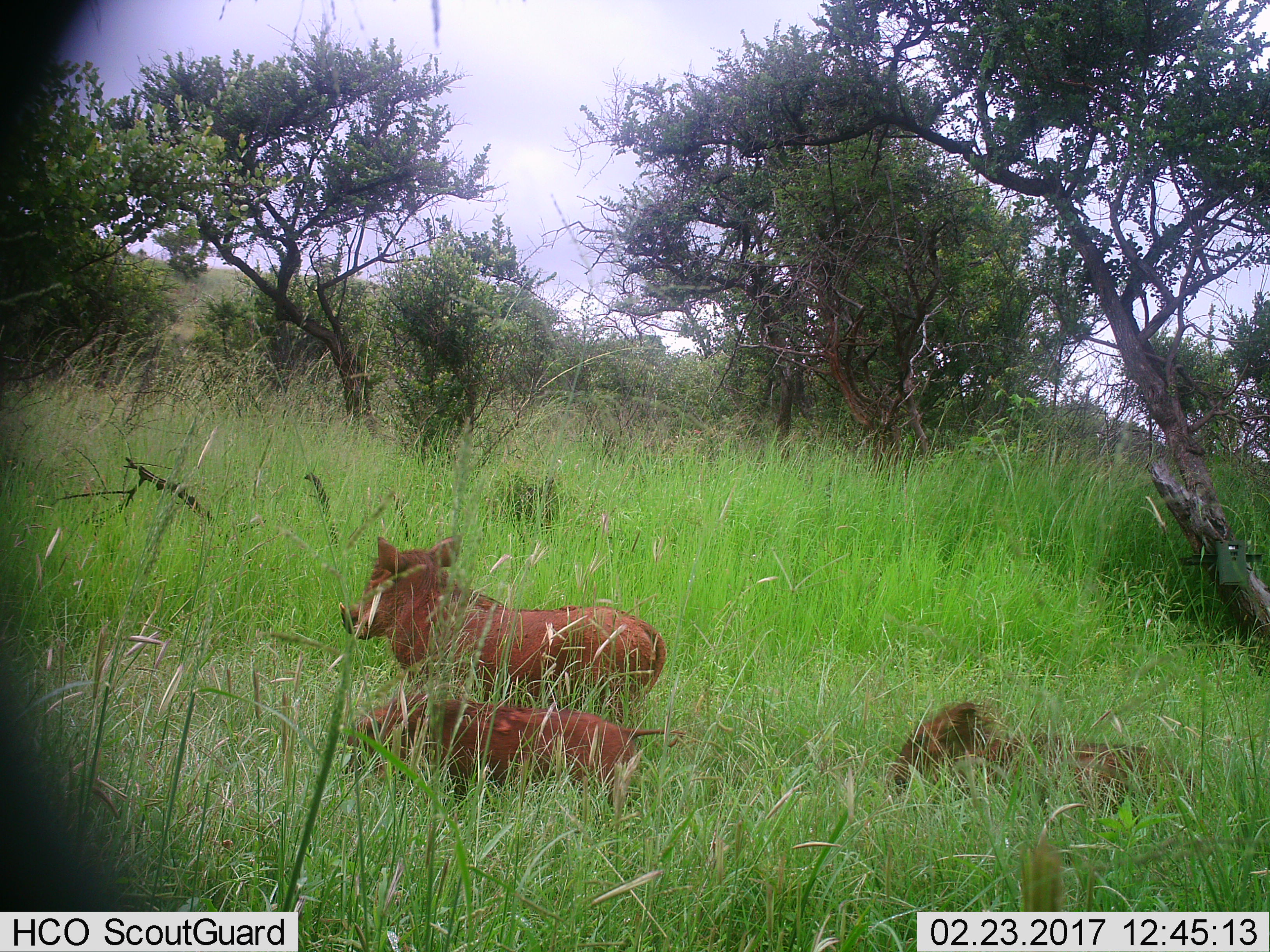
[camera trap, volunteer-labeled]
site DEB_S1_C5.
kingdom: Animalia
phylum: Chordata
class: Mammalia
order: Artiodactyla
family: Suidae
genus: Phacochoerus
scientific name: Phacochoerus africanus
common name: warthog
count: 3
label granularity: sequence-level